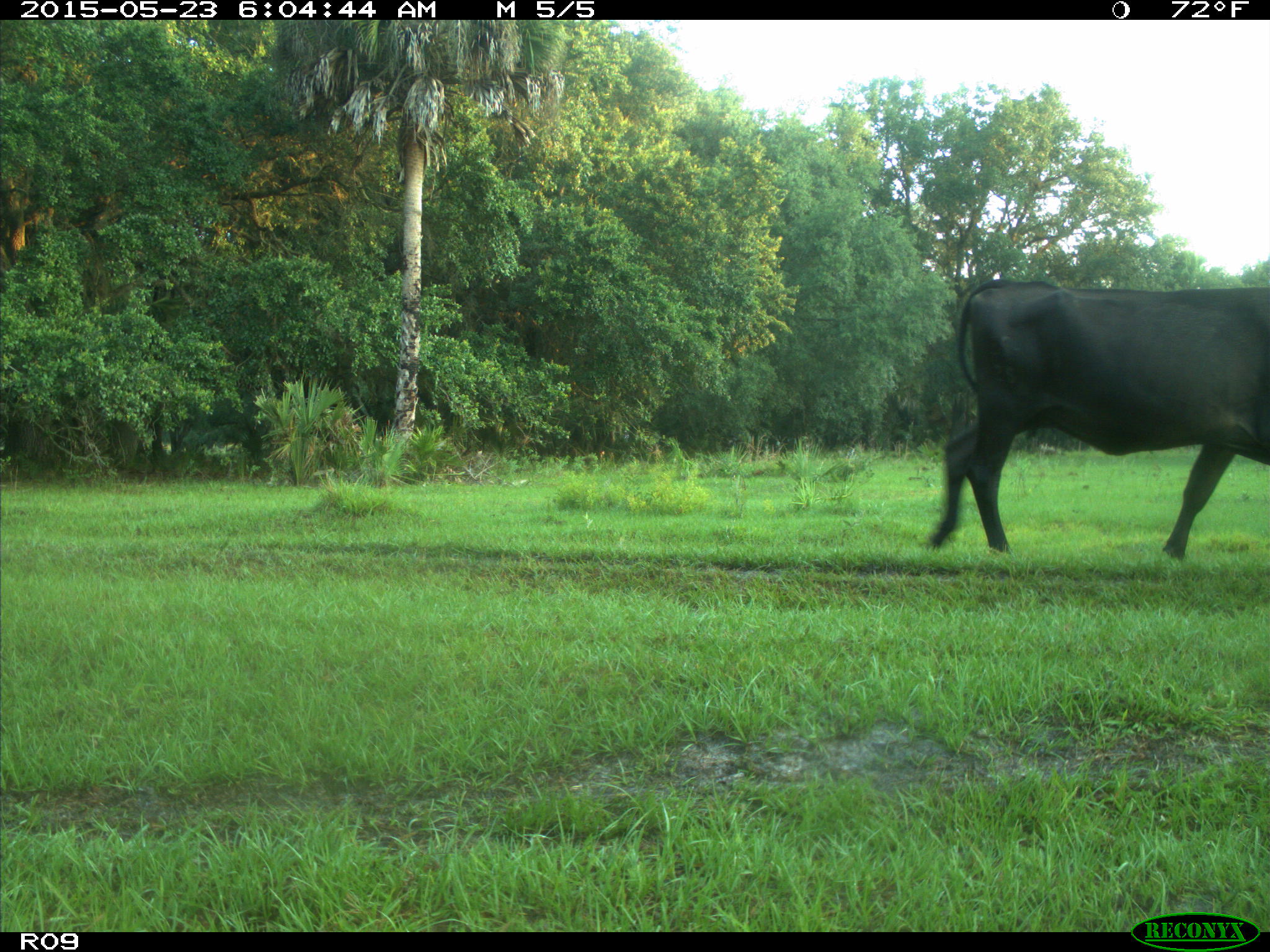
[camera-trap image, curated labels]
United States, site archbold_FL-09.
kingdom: Animalia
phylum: Chordata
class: Mammalia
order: Artiodactyla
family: Bovidae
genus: Bos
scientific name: Bos taurus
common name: domestic cow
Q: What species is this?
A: Bos taurus (domestic cow).